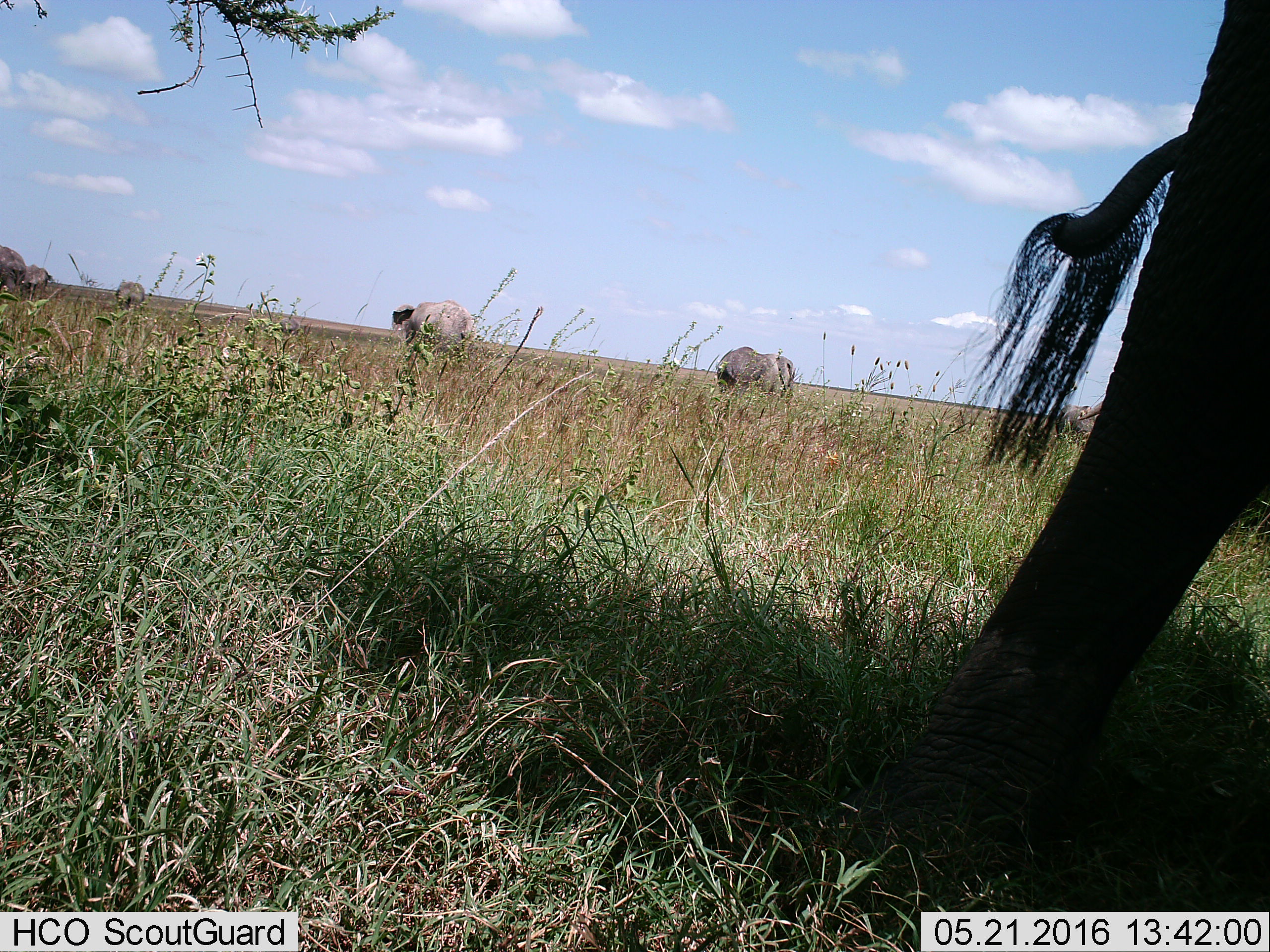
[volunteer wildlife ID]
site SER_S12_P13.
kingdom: Animalia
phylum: Chordata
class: Mammalia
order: Proboscidea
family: Elephantidae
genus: Loxodonta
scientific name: Loxodonta africana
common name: african bush elephant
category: elephant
Elephant (african bush elephant) (Loxodonta africana), count 8. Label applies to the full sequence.